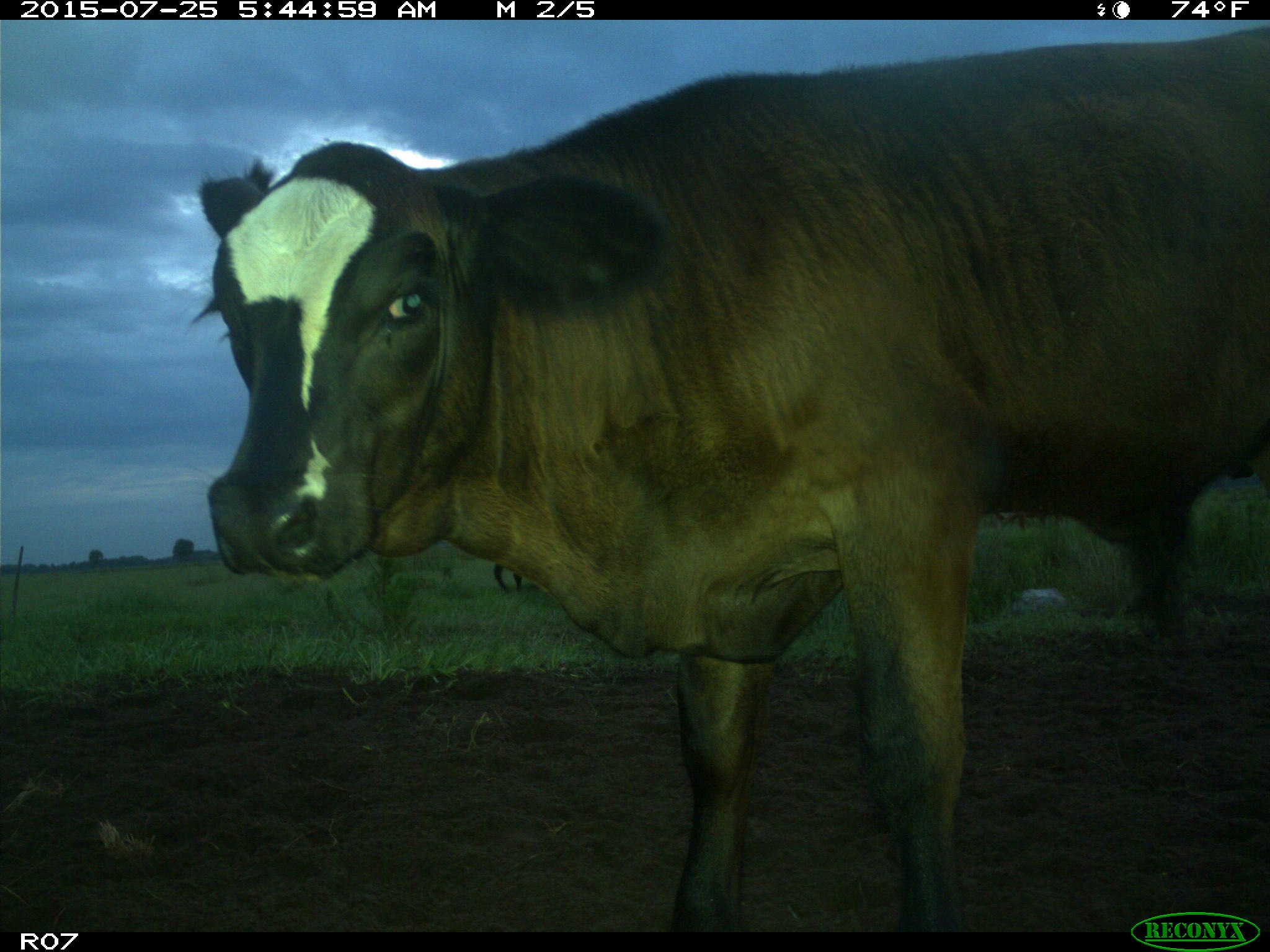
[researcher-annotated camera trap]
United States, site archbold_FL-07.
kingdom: Animalia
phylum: Chordata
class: Mammalia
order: Artiodactyla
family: Bovidae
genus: Bos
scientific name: Bos taurus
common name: domestic cow